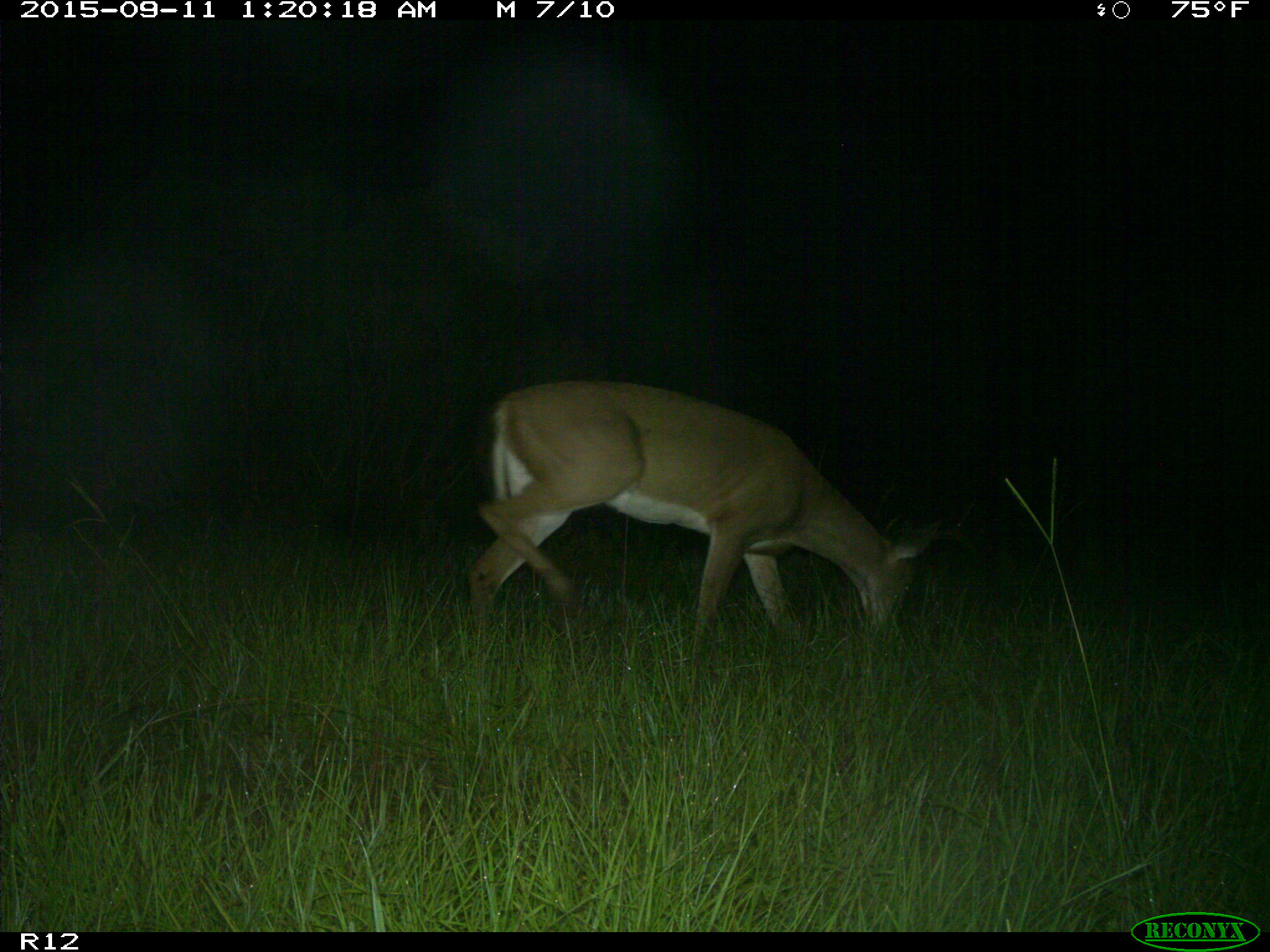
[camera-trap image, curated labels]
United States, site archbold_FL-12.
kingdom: Animalia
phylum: Chordata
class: Mammalia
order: Artiodactyla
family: Cervidae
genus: Odocoileus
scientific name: Odocoileus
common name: deer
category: unidentified deer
Unidentified deer (deer) (Odocoileus).